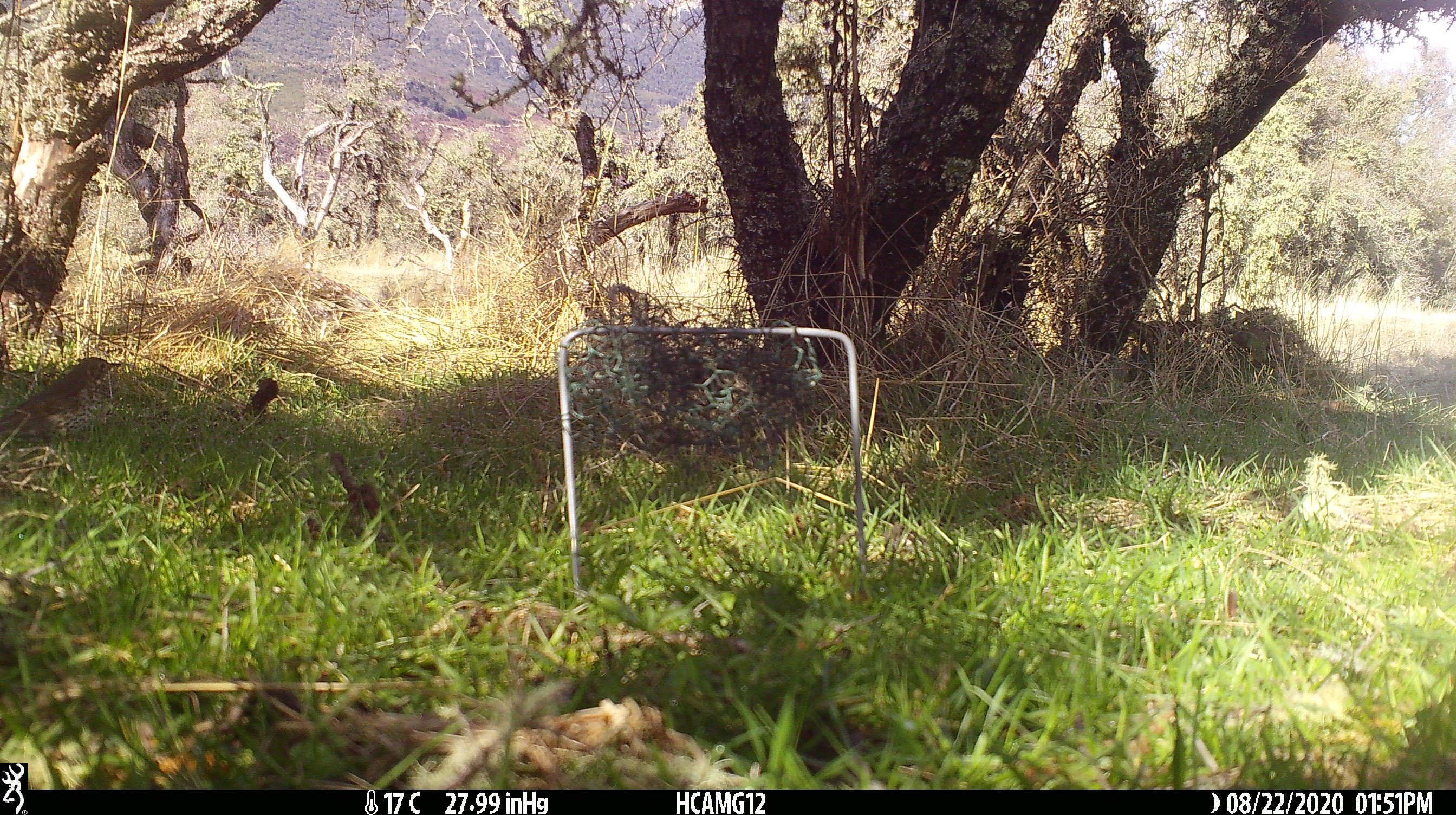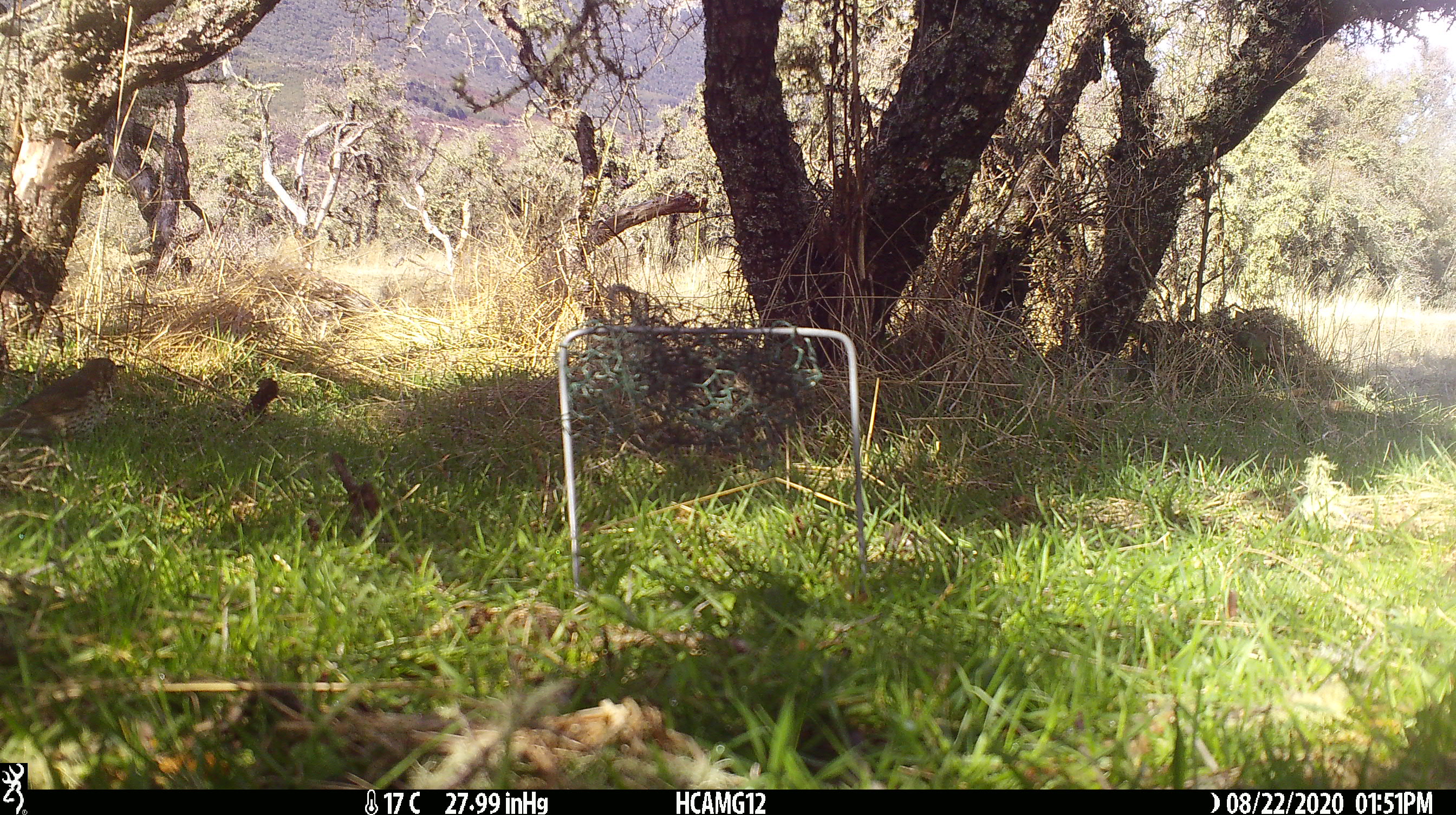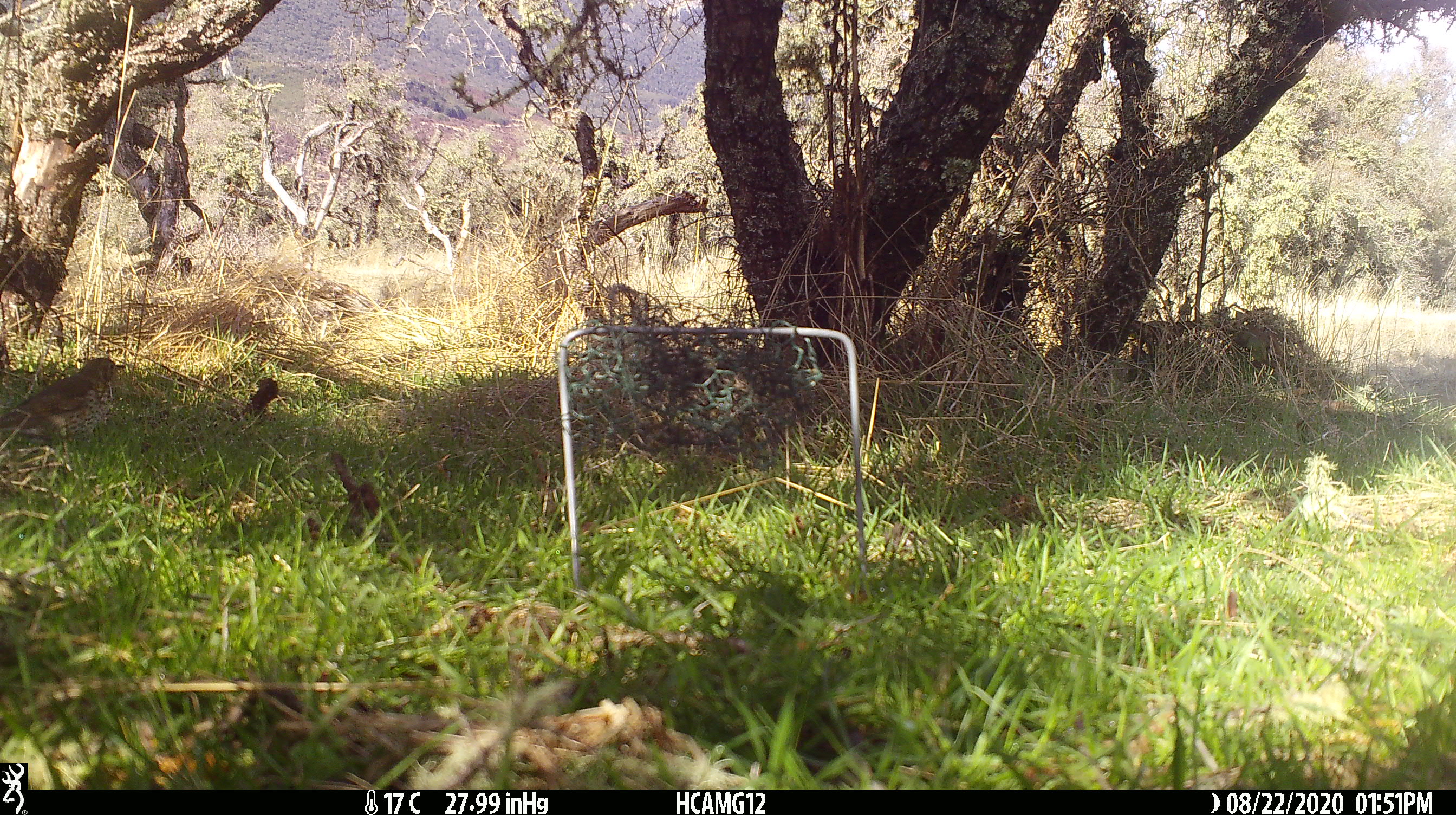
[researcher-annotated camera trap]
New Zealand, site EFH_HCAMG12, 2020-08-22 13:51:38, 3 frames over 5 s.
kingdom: Animalia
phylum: Chordata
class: Aves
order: Passeriformes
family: Turdidae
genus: Turdus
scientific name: Turdus philomelos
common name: song thrush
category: thrush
Thrush (song thrush) (Turdus philomelos).